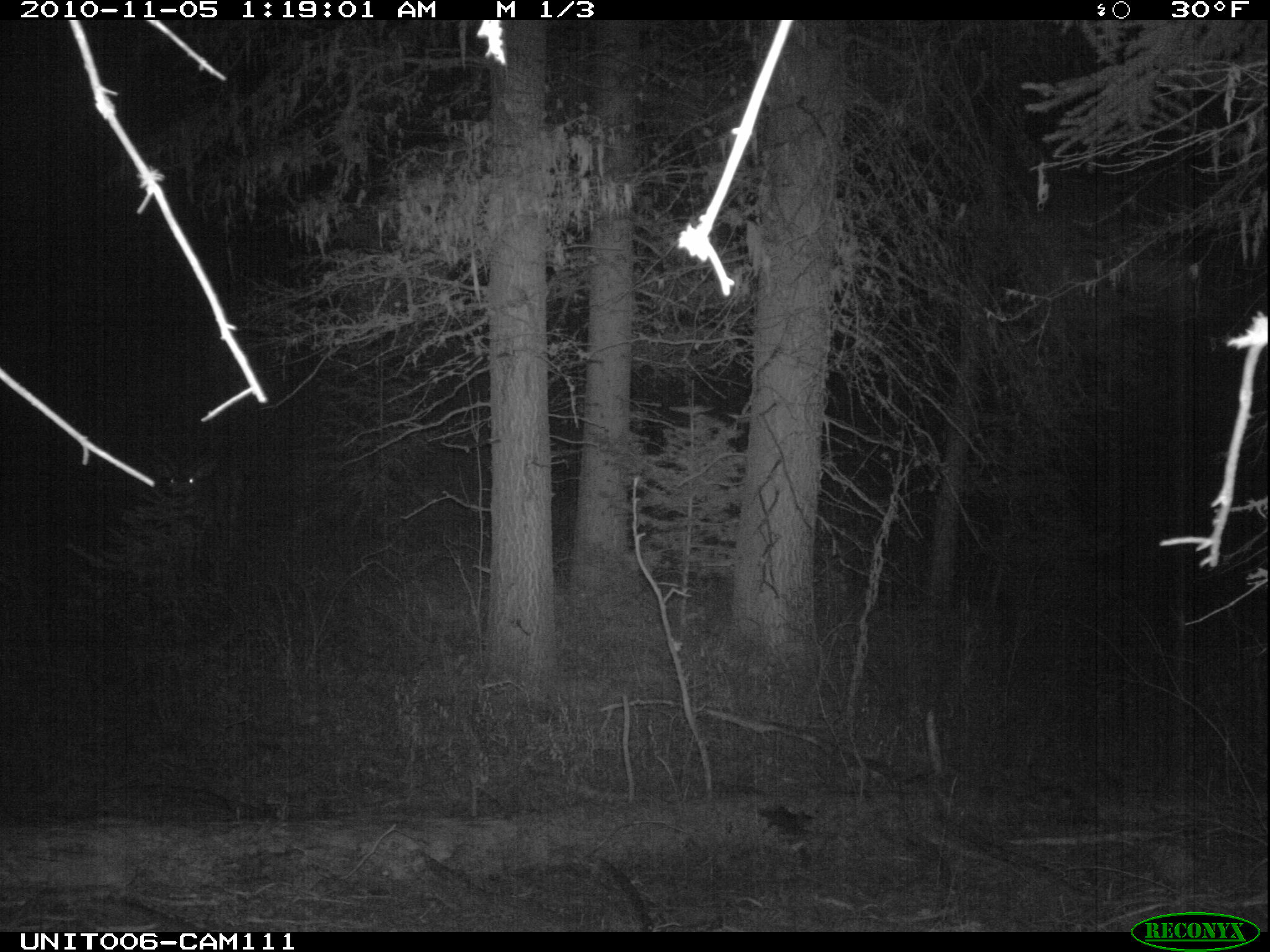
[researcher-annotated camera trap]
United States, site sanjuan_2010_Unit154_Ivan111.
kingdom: Animalia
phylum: Chordata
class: Mammalia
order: Artiodactyla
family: Cervidae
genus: Odocoileus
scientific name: Odocoileus hemionus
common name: mule deer